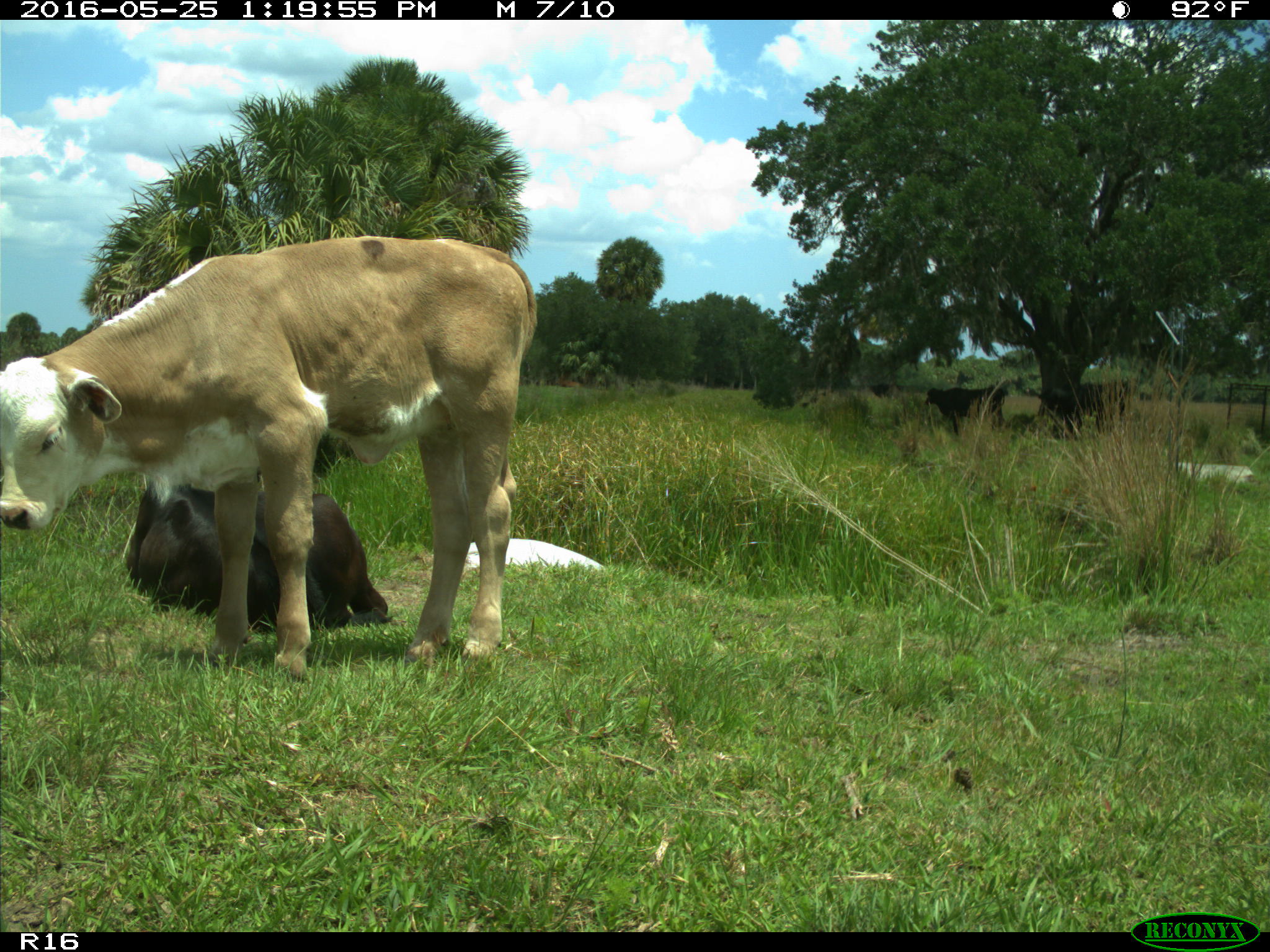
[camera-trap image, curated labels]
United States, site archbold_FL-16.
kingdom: Animalia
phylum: Chordata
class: Mammalia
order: Artiodactyla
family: Bovidae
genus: Bos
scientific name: Bos taurus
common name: domestic cow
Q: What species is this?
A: Bos taurus (domestic cow).